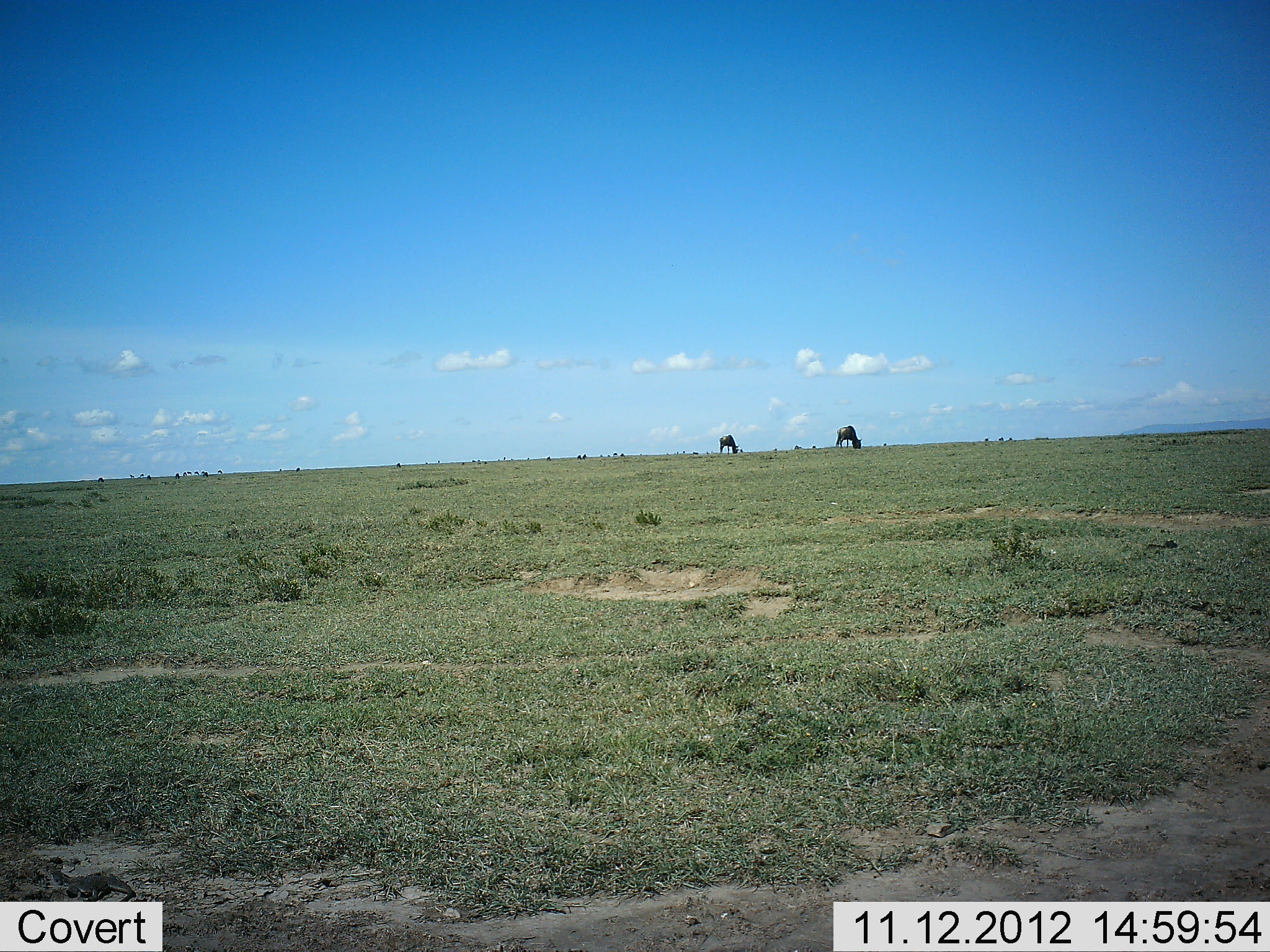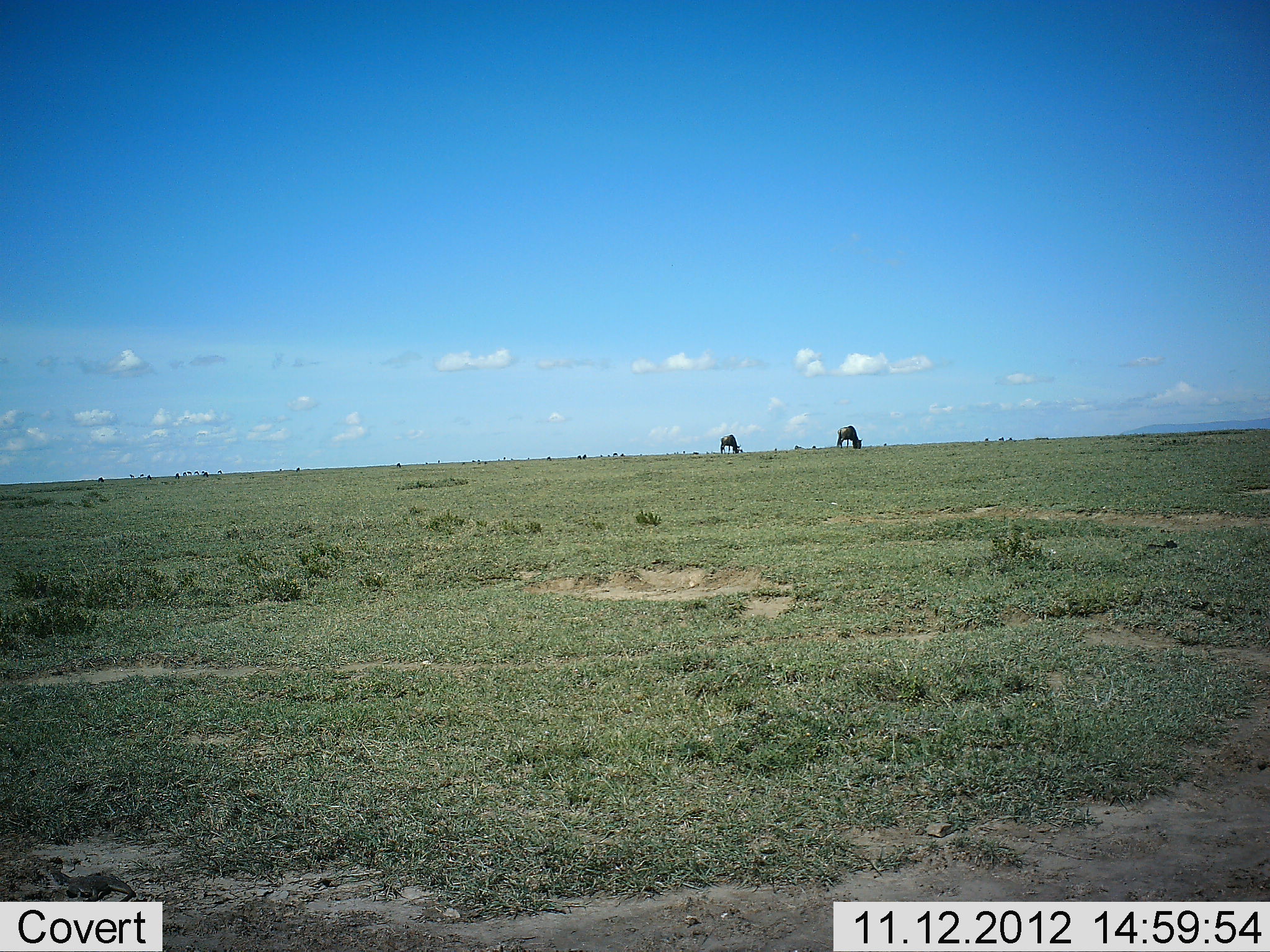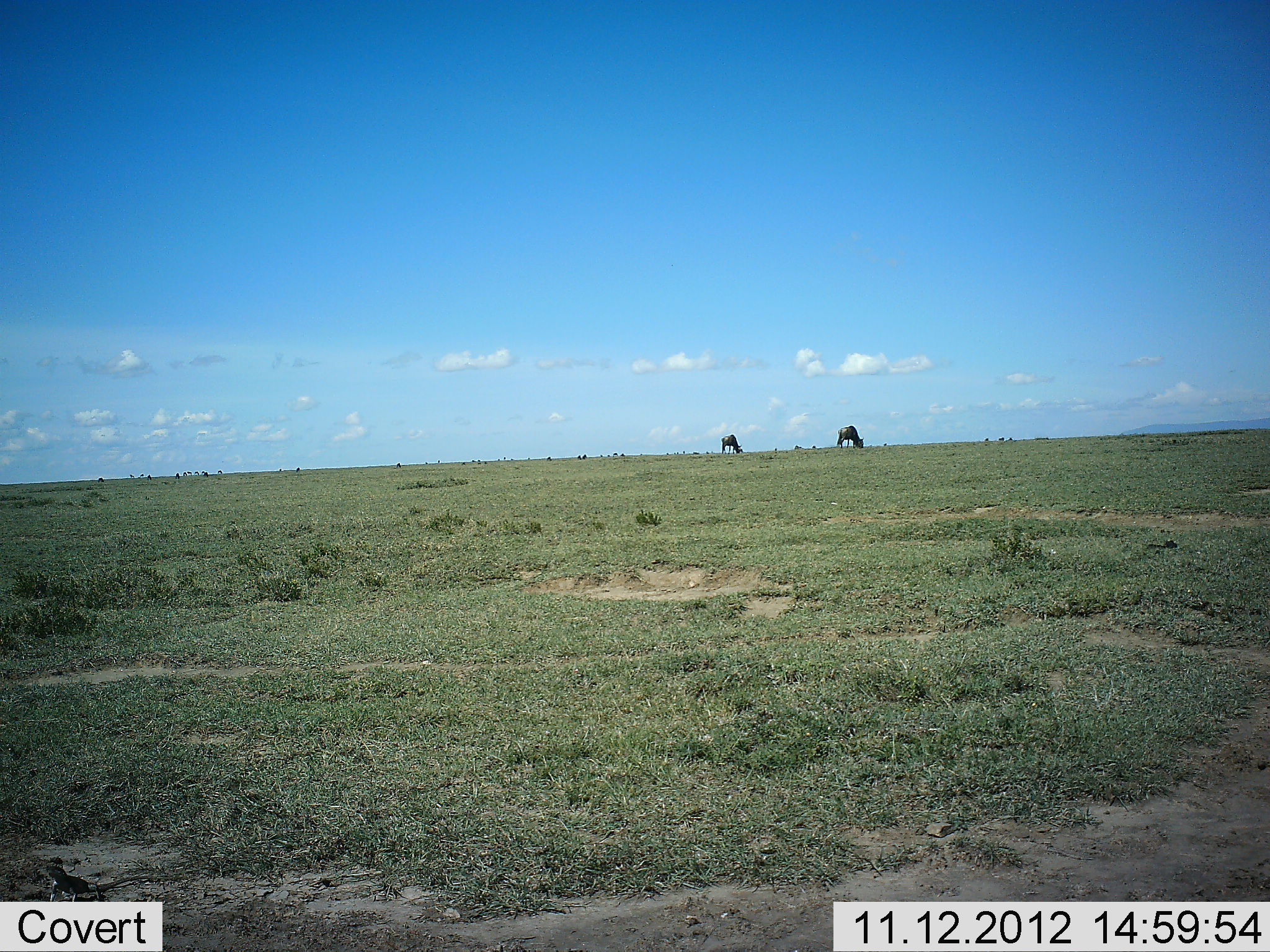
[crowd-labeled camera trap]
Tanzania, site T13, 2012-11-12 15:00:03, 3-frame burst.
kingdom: Animalia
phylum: Chordata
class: Mammalia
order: Artiodactyla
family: Bovidae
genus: Connochaetes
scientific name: Connochaetes taurinus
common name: blue wildebeest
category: wildebeest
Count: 2.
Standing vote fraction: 30%.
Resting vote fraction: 0%.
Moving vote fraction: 0%.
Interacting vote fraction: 0%.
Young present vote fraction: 0%.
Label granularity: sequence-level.